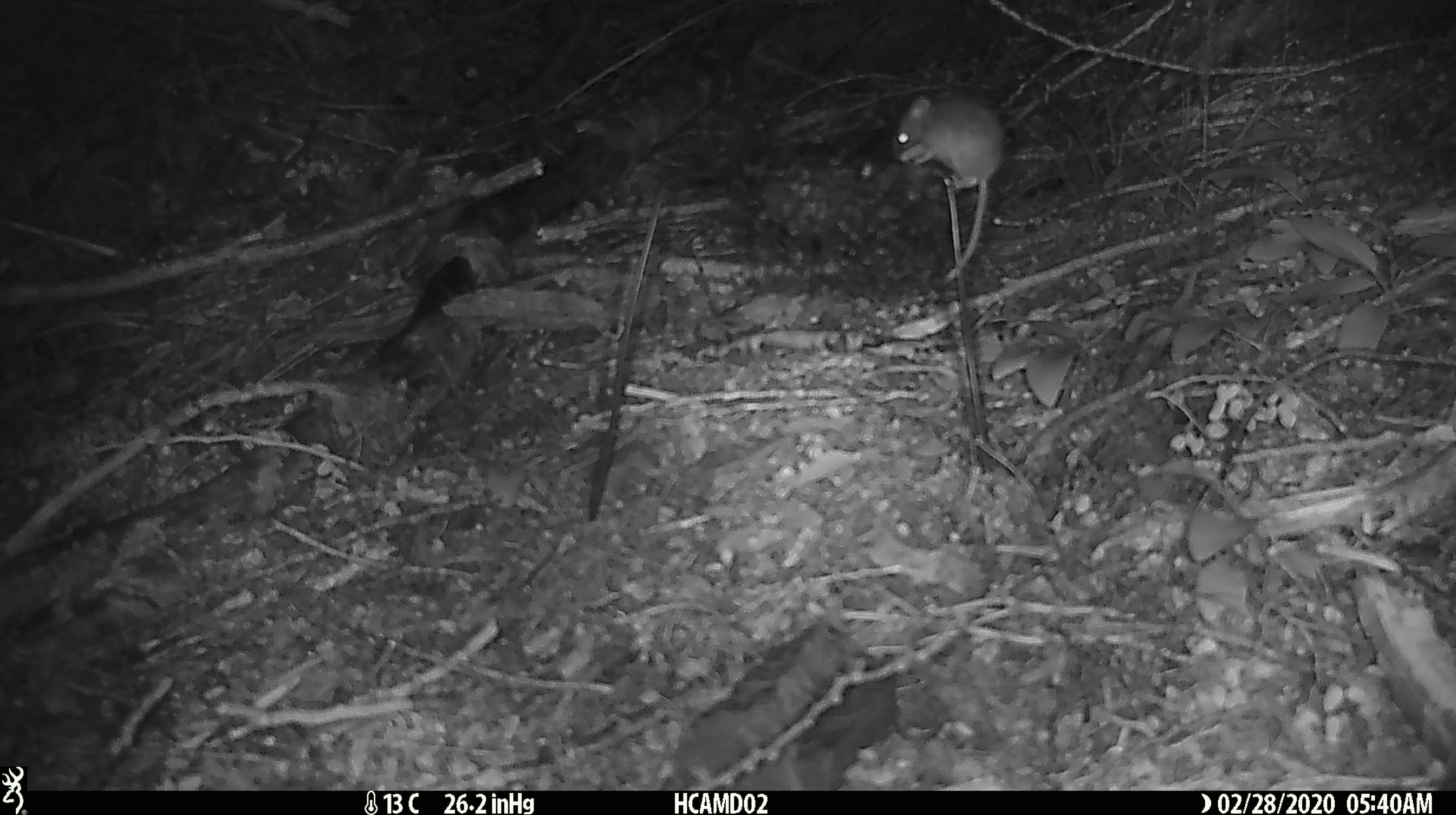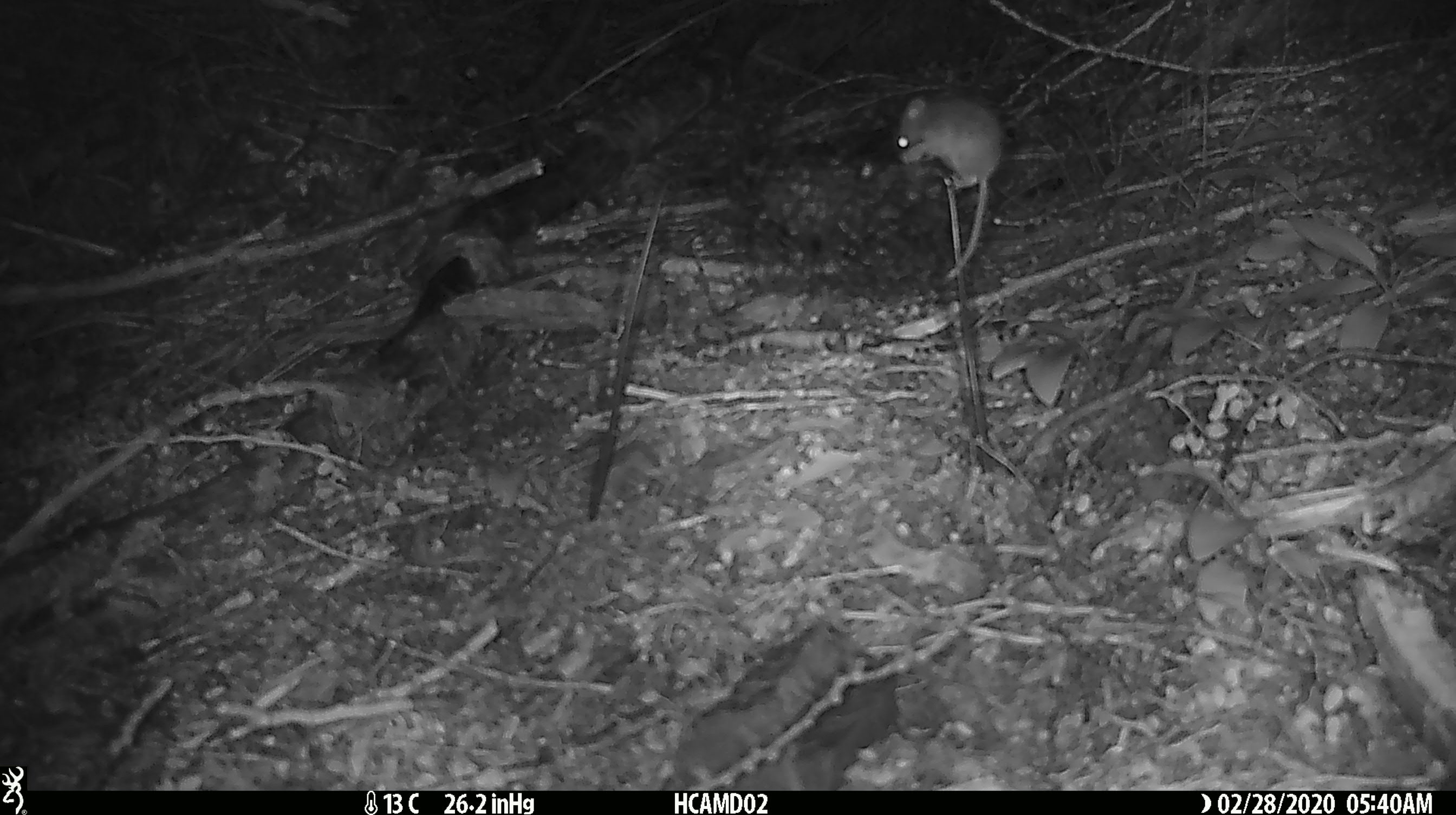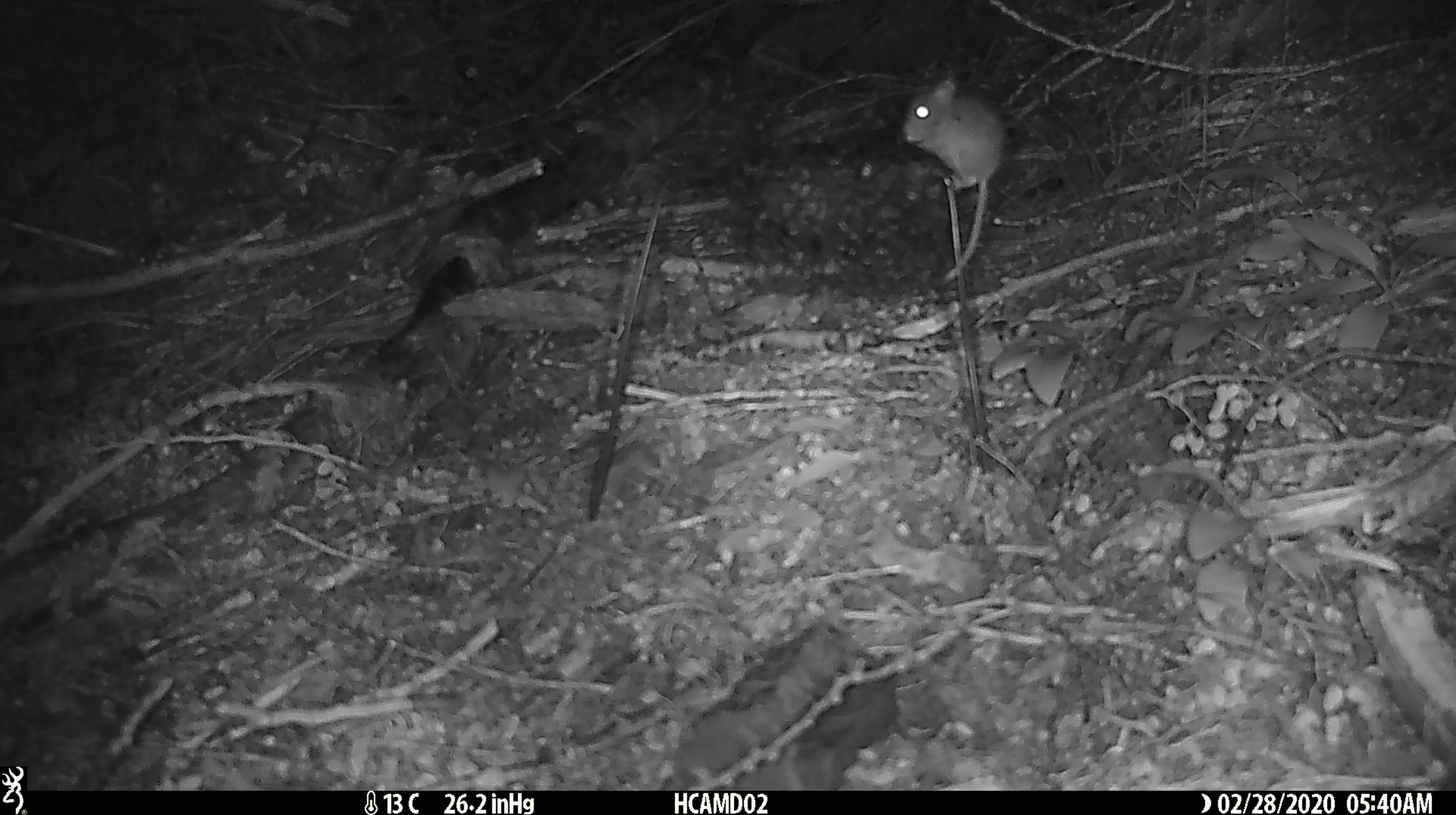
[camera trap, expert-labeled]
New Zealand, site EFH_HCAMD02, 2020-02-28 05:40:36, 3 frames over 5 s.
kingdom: Animalia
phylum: Chordata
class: Mammalia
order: Rodentia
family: Muridae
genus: Mus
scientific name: Mus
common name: mouse